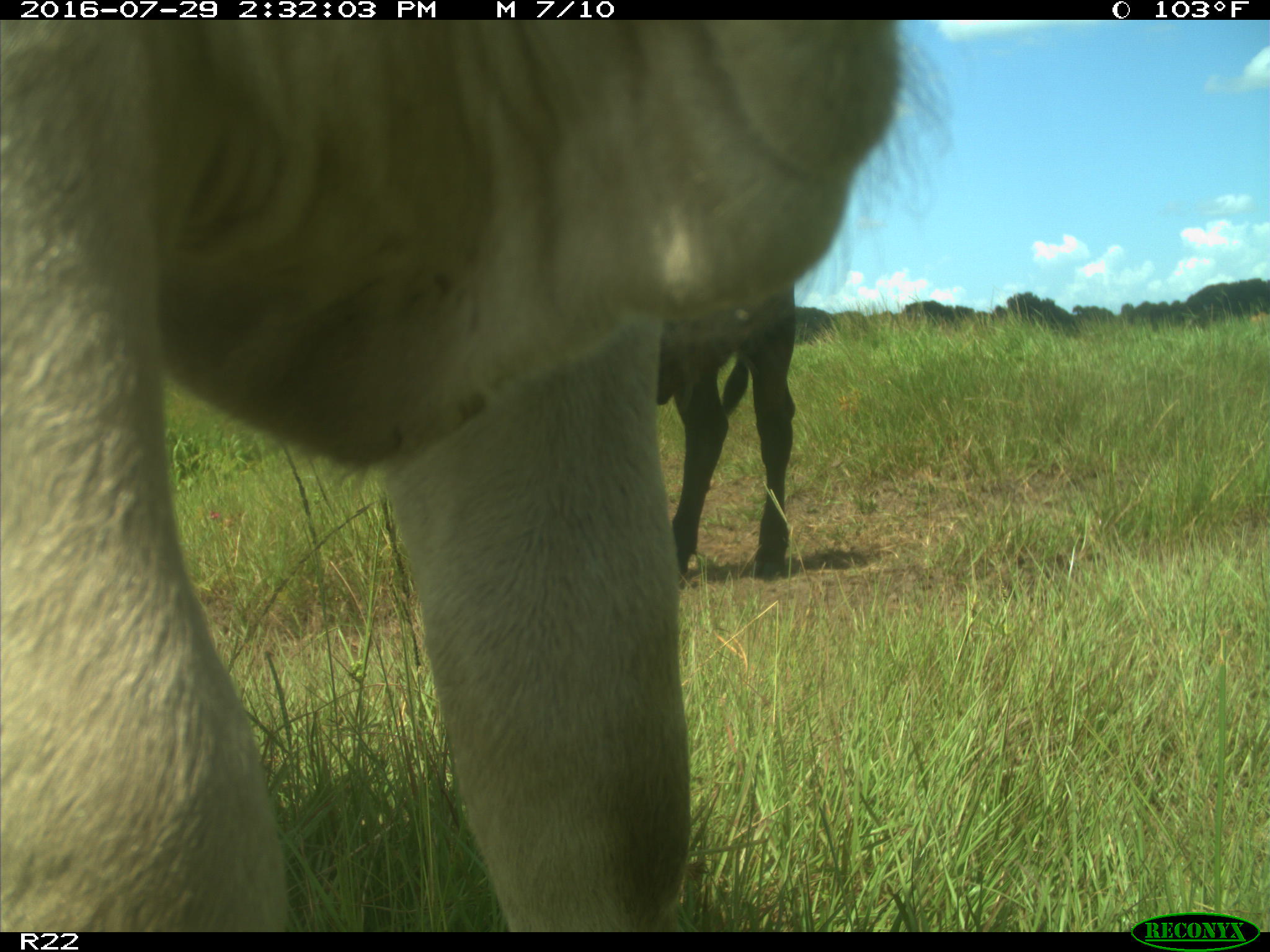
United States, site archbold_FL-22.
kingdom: Animalia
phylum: Chordata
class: Mammalia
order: Artiodactyla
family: Bovidae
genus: Bos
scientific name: Bos taurus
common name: domestic cow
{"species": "Bos taurus (domestic cow)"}